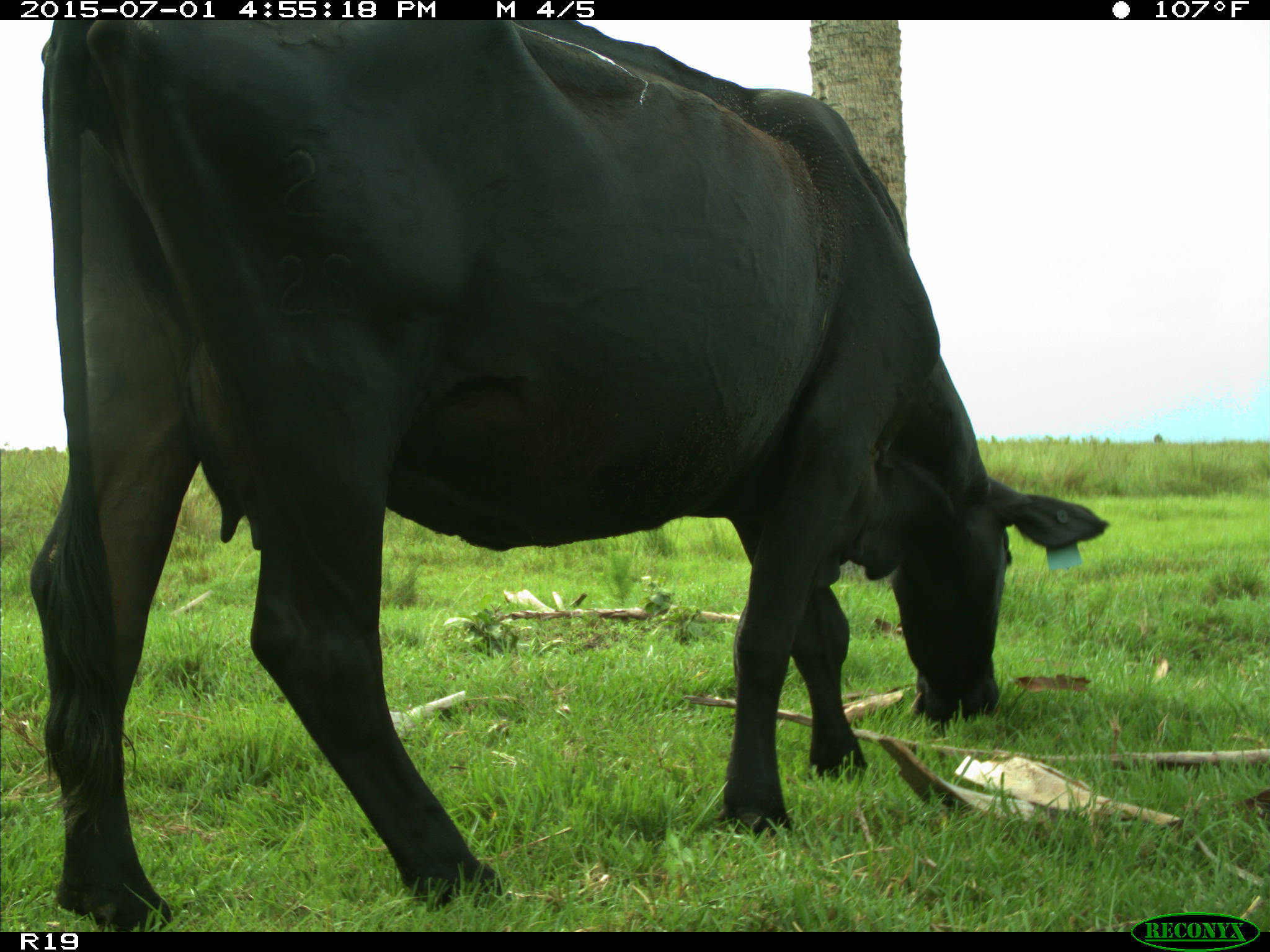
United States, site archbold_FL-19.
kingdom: Animalia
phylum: Chordata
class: Mammalia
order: Artiodactyla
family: Bovidae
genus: Bos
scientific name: Bos taurus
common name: domestic cow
Bos taurus (domestic cow).